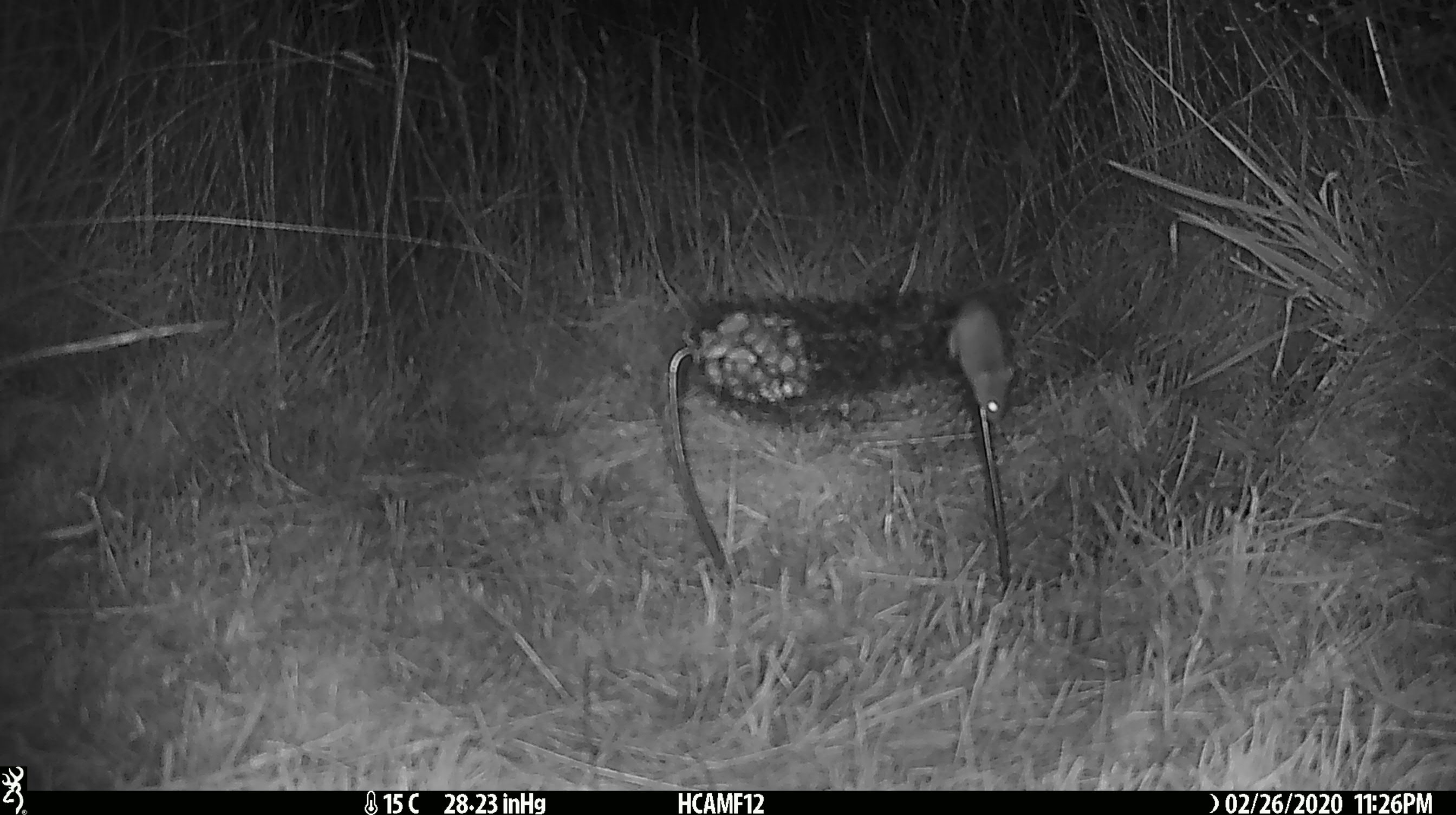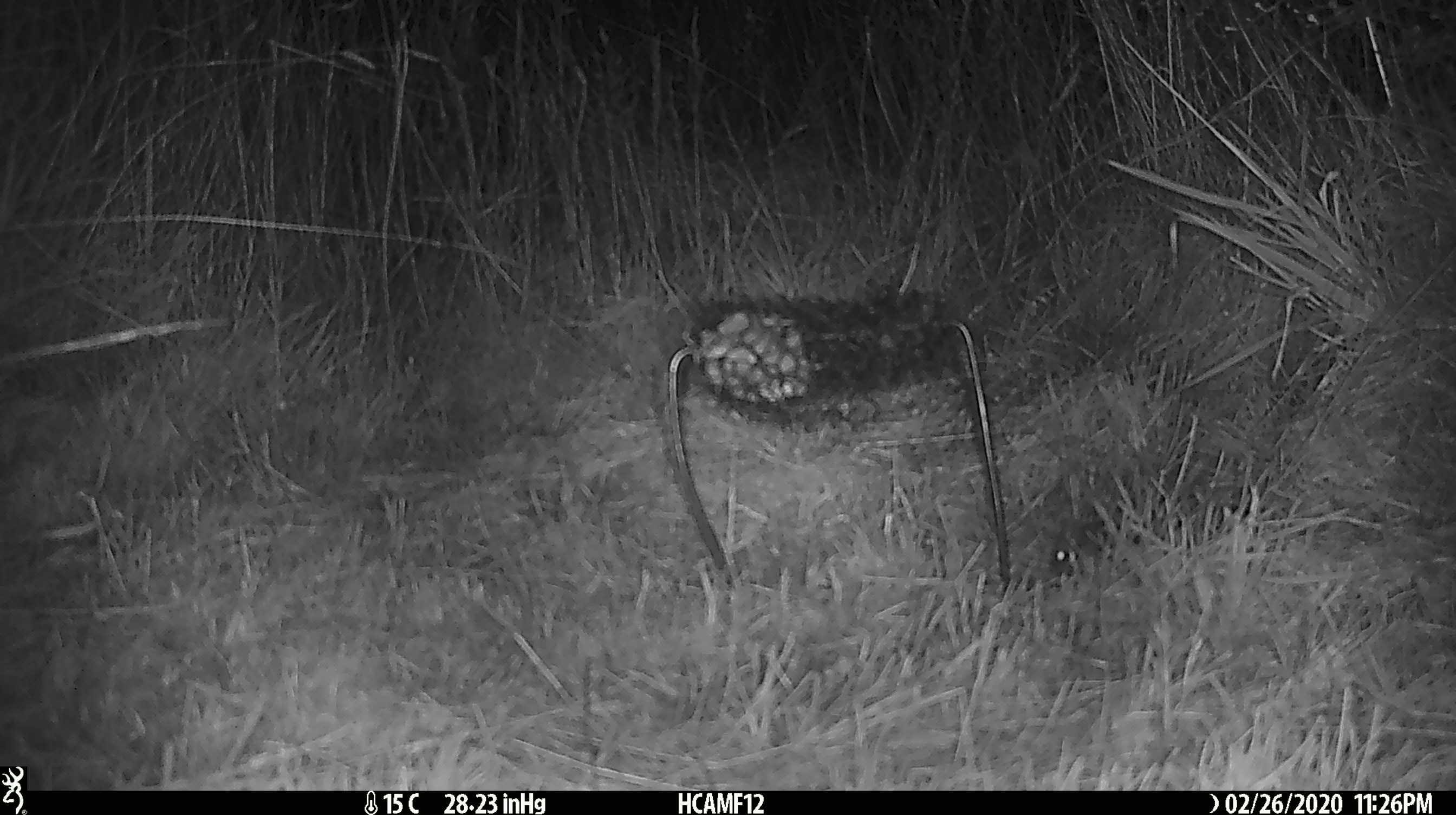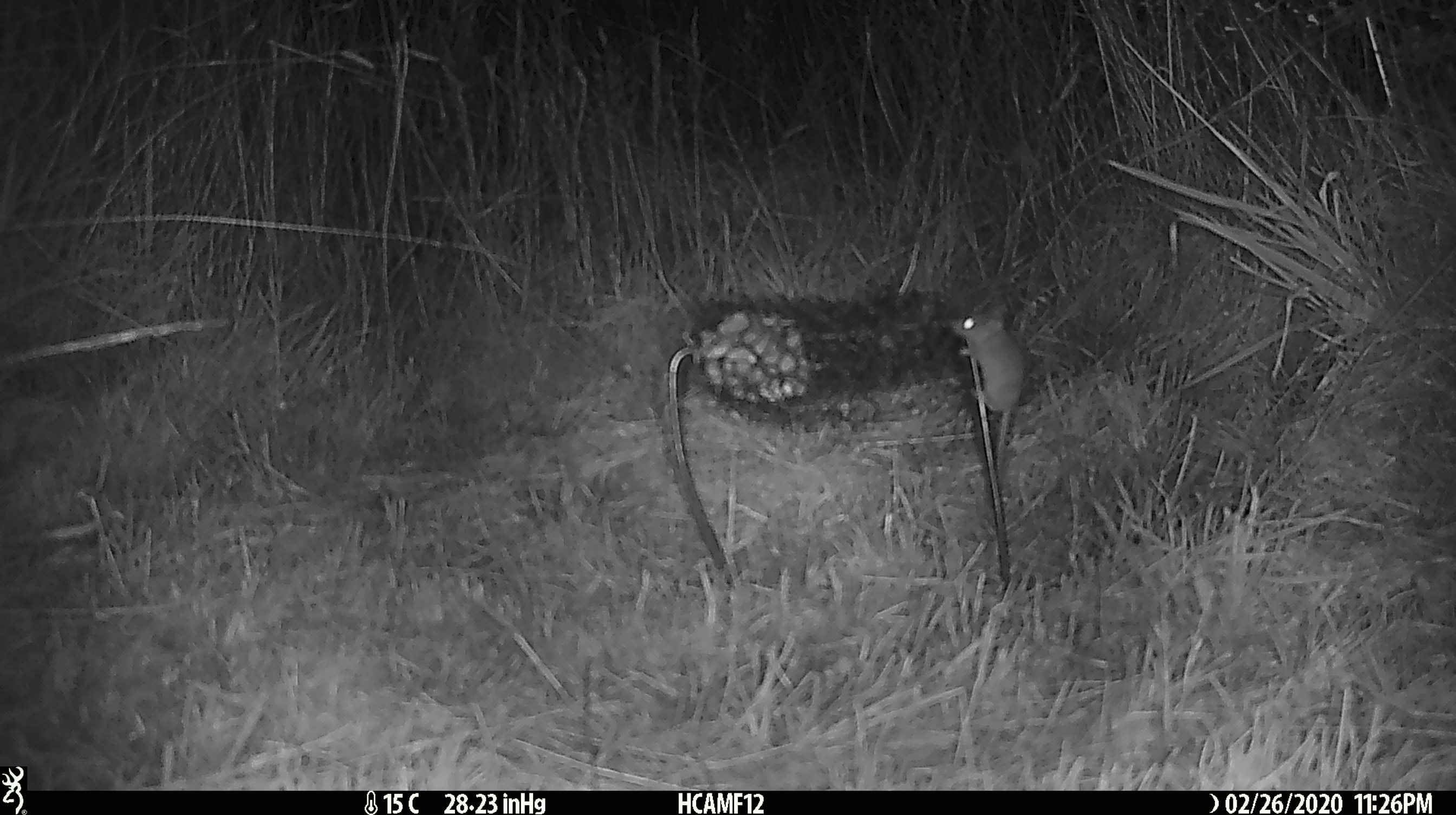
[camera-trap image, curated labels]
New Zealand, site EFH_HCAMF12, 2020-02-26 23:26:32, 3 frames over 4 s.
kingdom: Animalia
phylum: Chordata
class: Mammalia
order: Rodentia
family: Muridae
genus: Mus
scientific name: Mus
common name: mouse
Mouse (Mus).